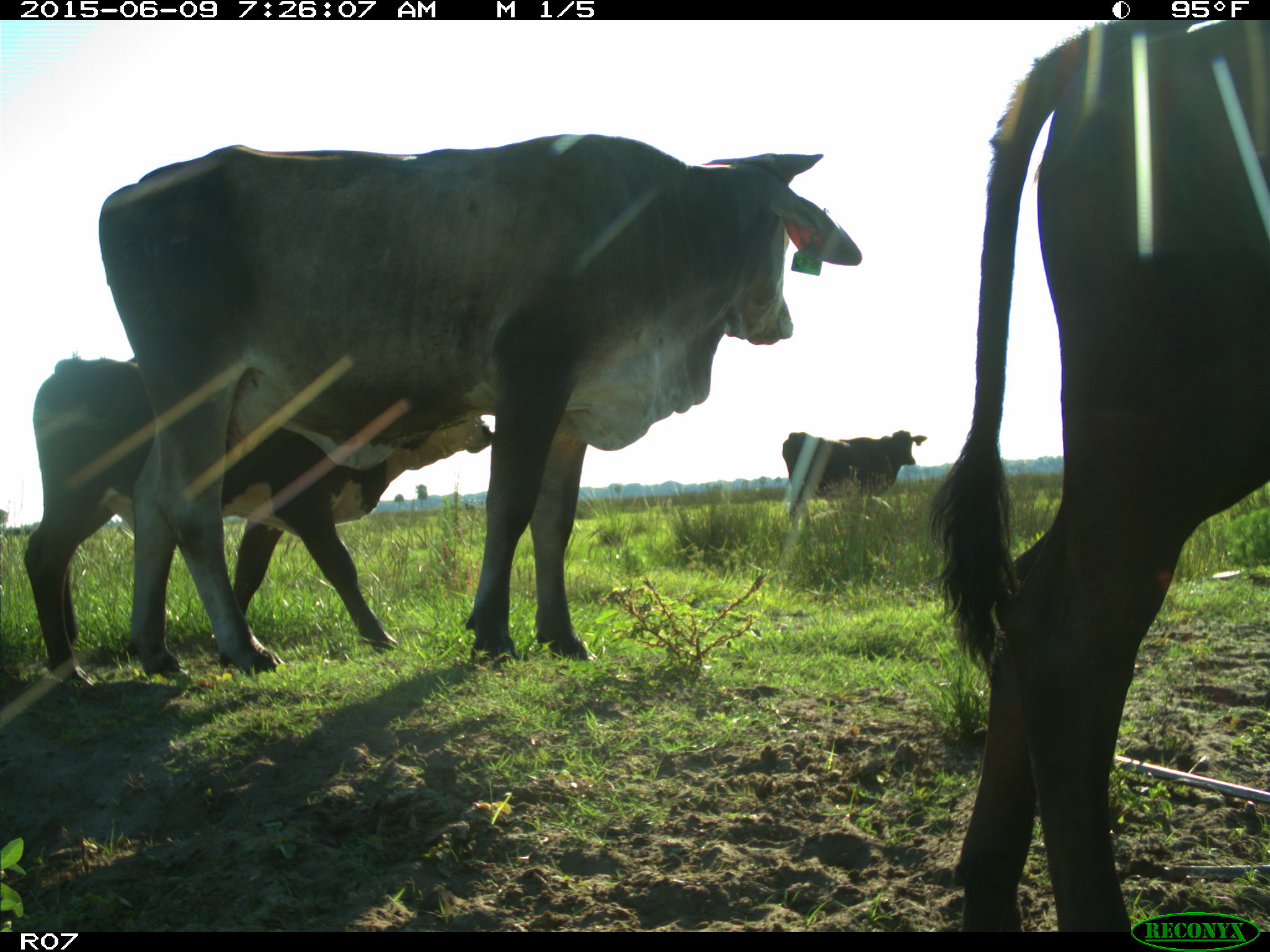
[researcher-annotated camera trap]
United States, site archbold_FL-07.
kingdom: Animalia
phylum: Chordata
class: Mammalia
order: Artiodactyla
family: Bovidae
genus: Bos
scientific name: Bos taurus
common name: domestic cow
Bos taurus (domestic cow).